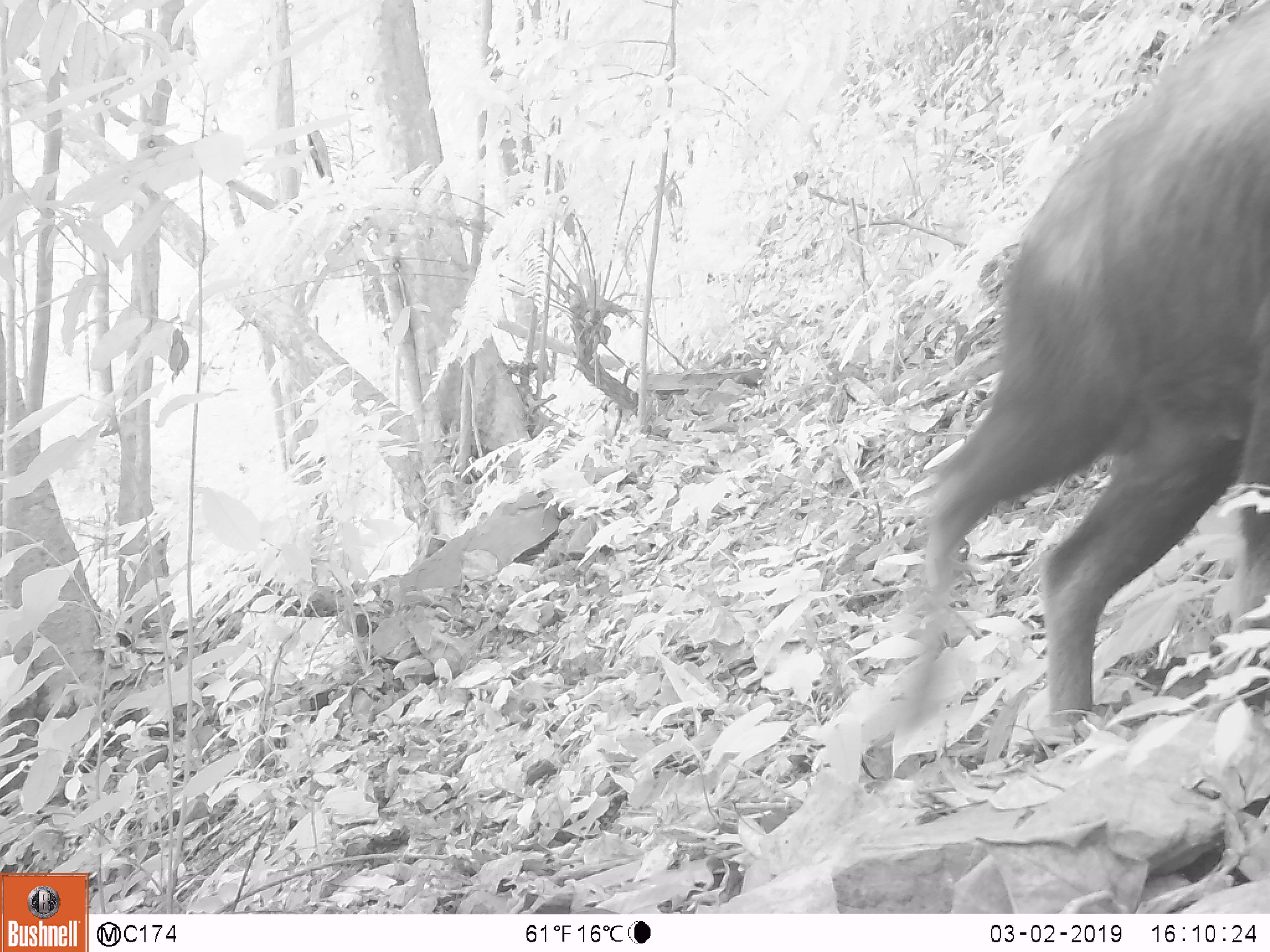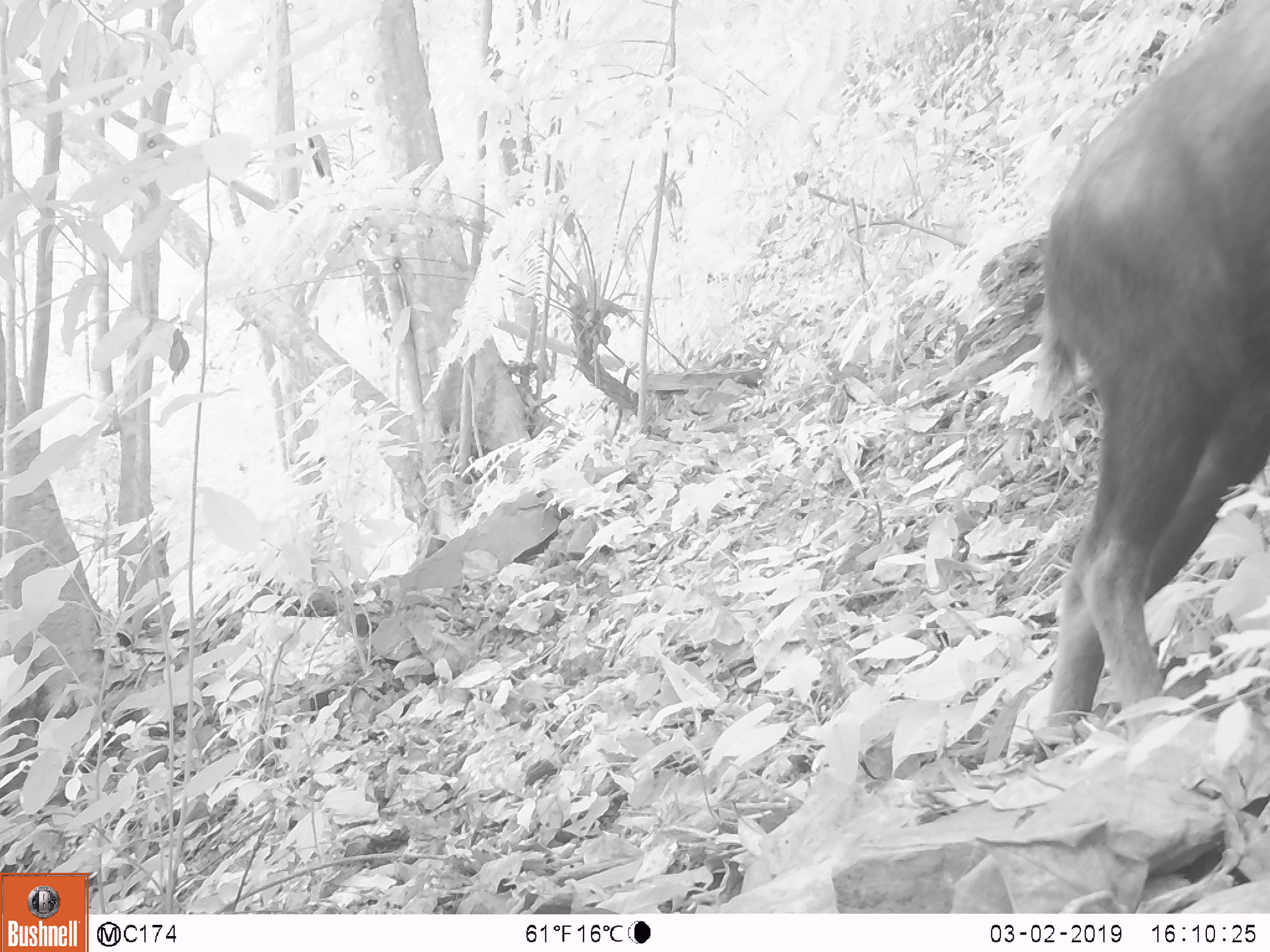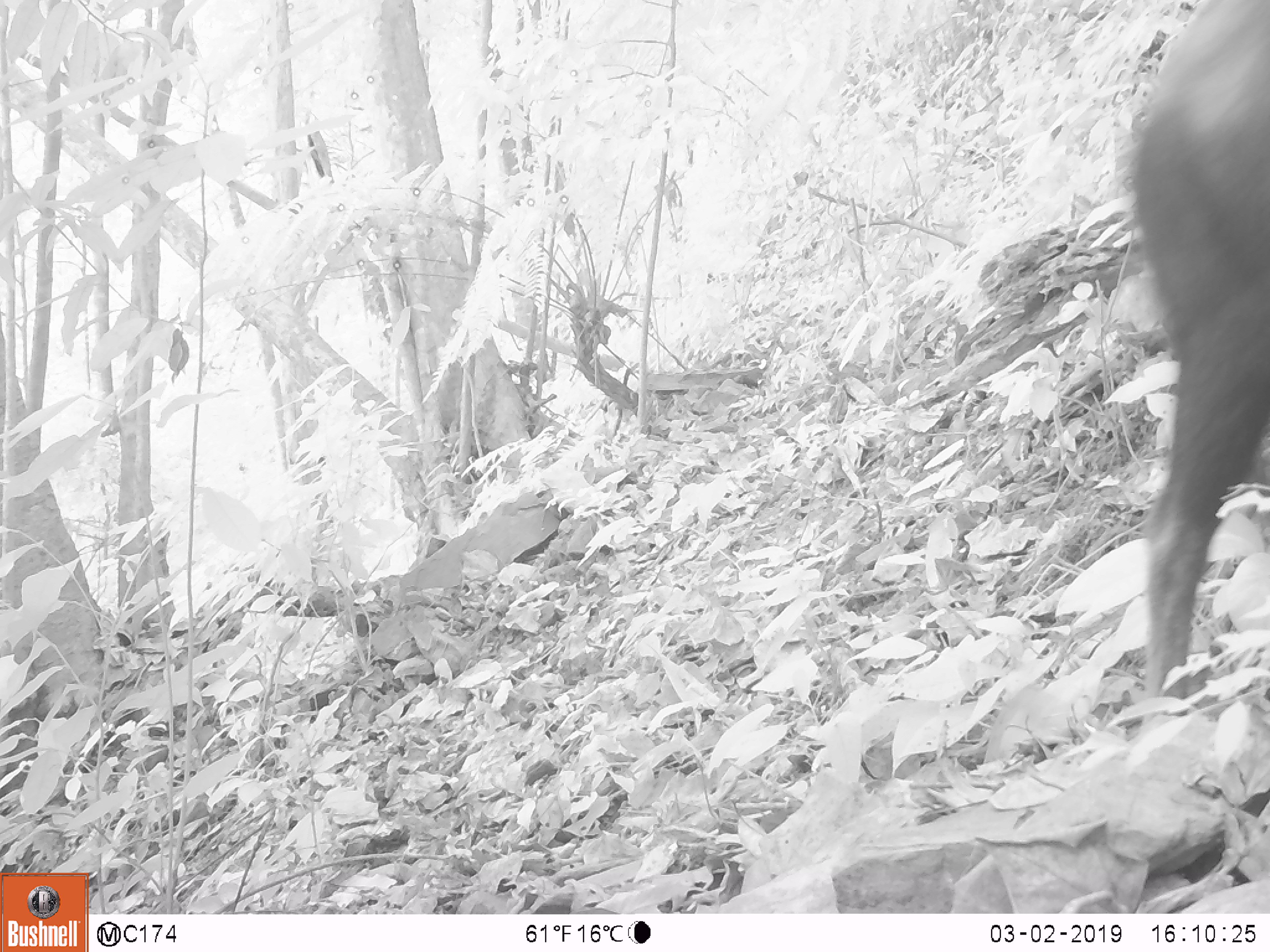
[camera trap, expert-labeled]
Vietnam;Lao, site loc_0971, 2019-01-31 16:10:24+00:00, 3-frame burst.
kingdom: Animalia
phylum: Chordata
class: Mammalia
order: Artiodactyla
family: Bovidae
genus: Capricornis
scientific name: Capricornis sumatraensis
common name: chinese serow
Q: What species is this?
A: Chinese serow (Capricornis sumatraensis).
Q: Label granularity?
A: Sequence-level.